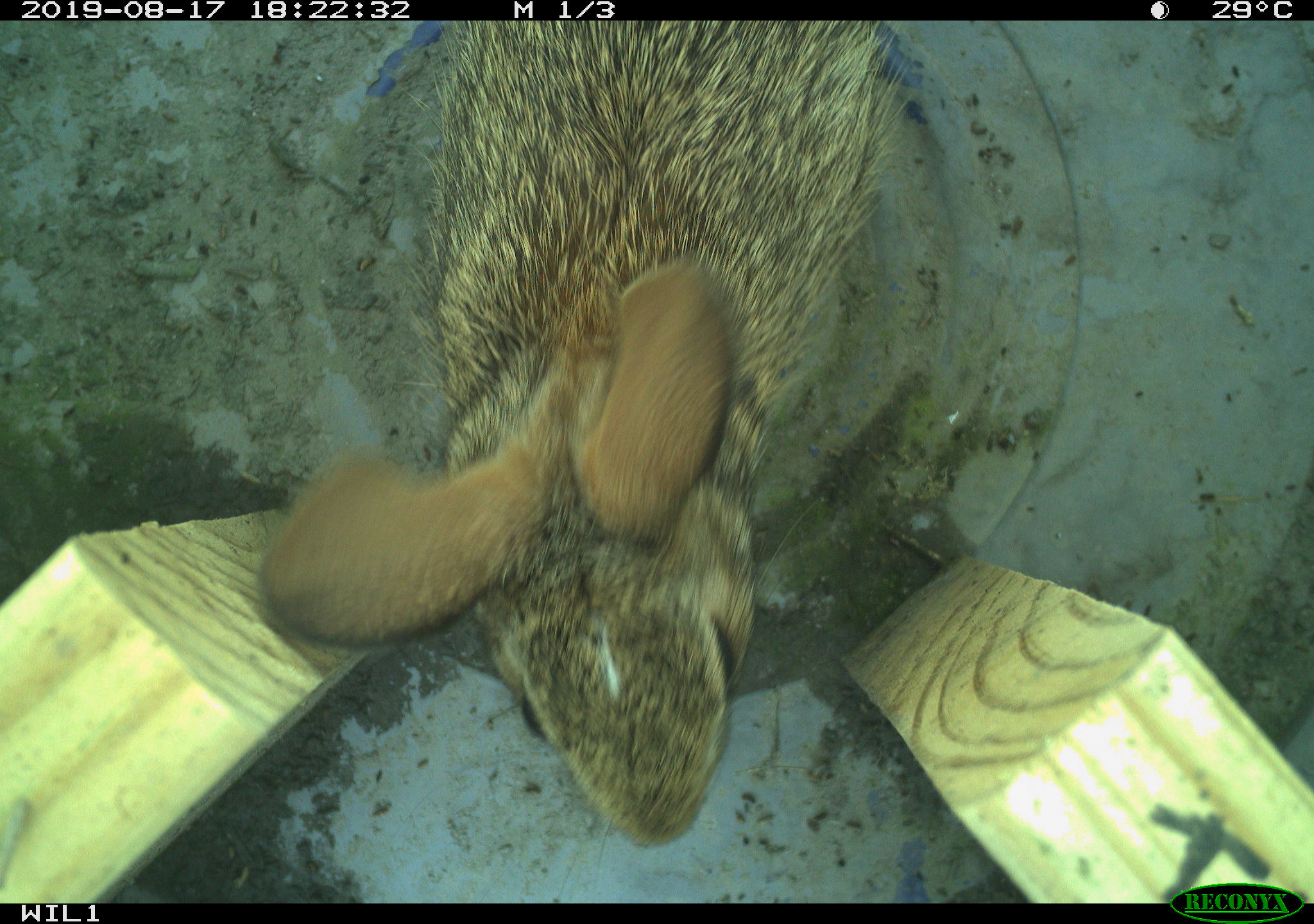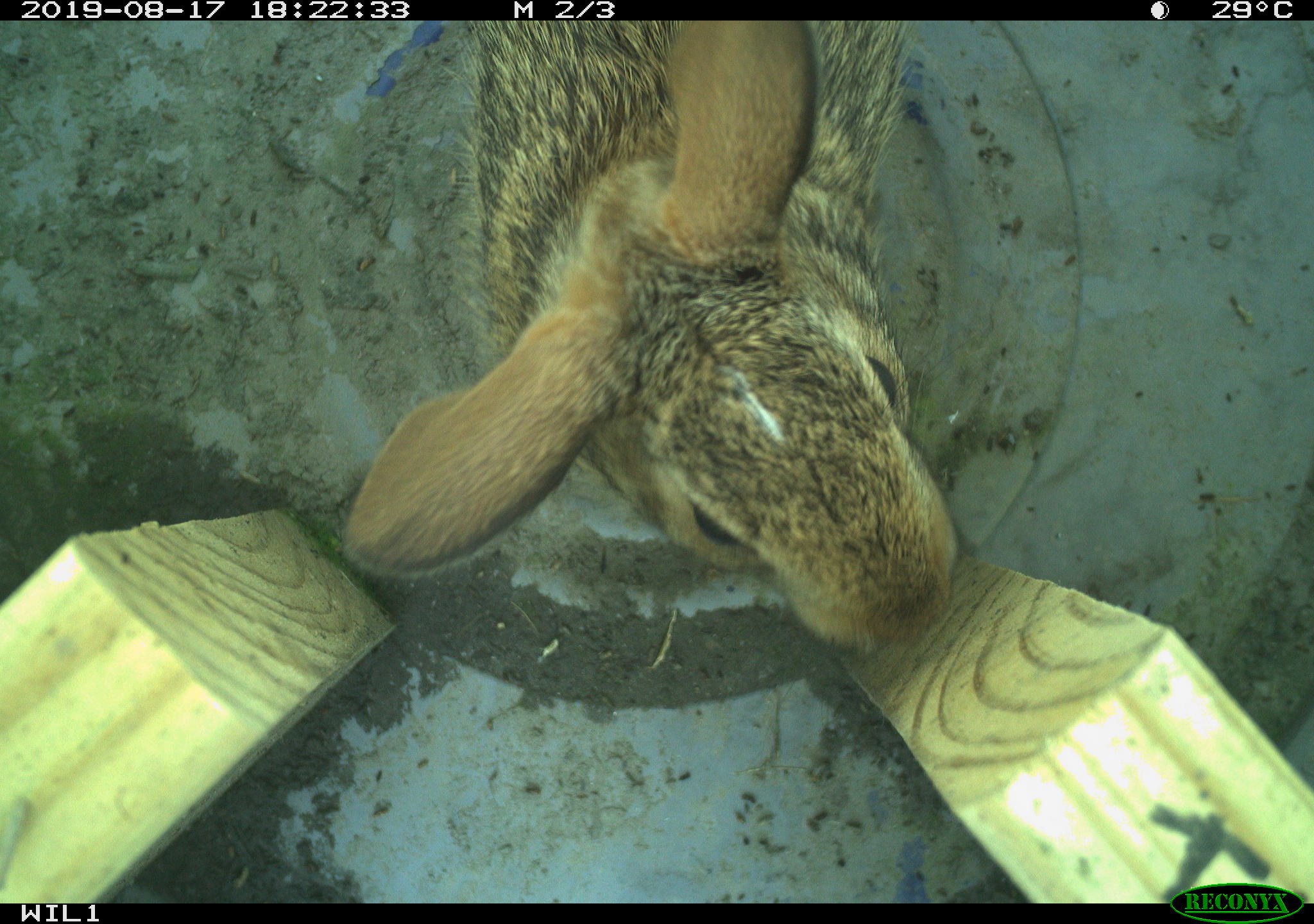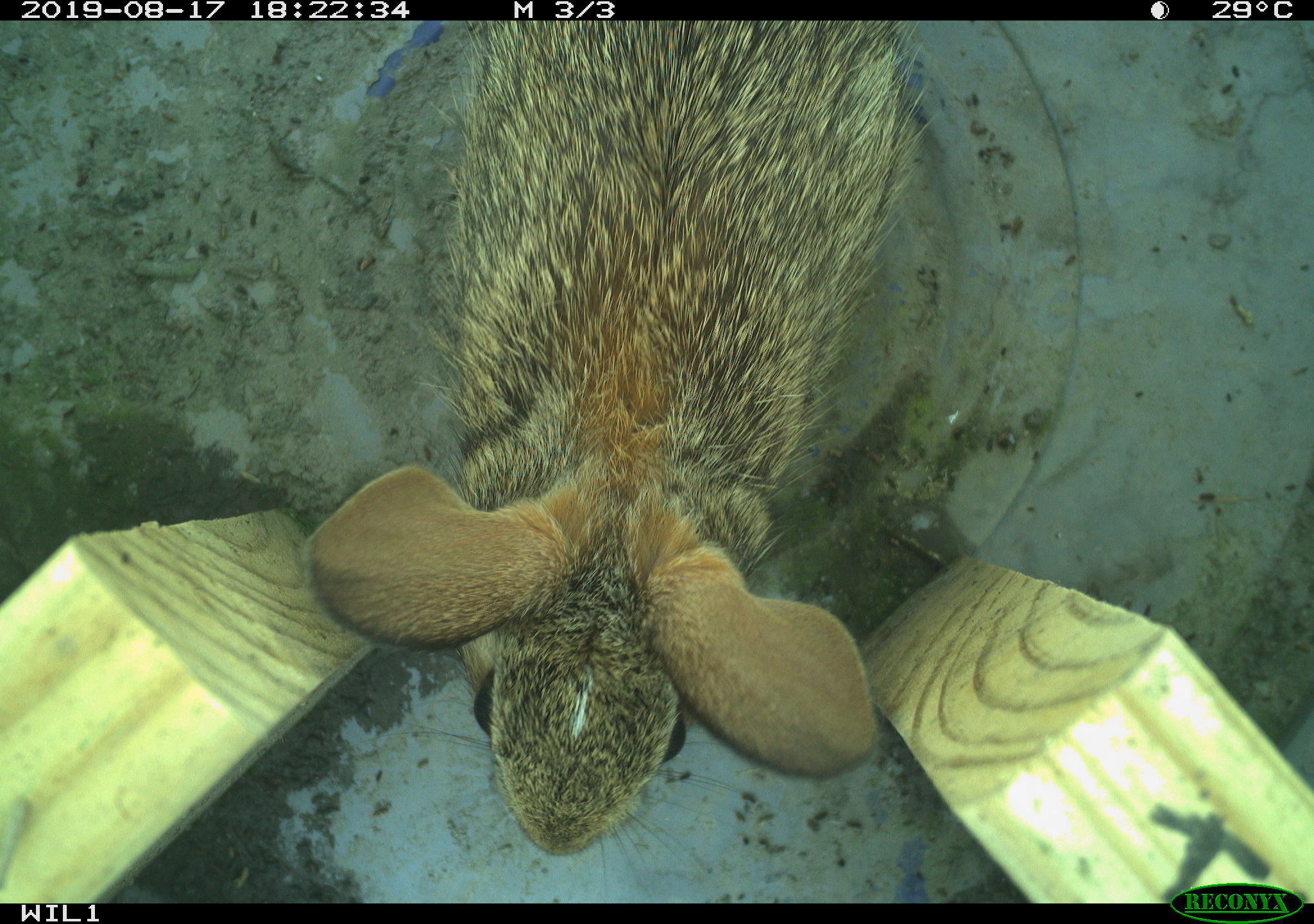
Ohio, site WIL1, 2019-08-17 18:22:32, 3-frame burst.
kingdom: Animalia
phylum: Chordata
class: Mammalia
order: Lagomorpha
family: Leporidae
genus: Sylvilagus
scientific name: Sylvilagus floridanus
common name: eastern cottontail